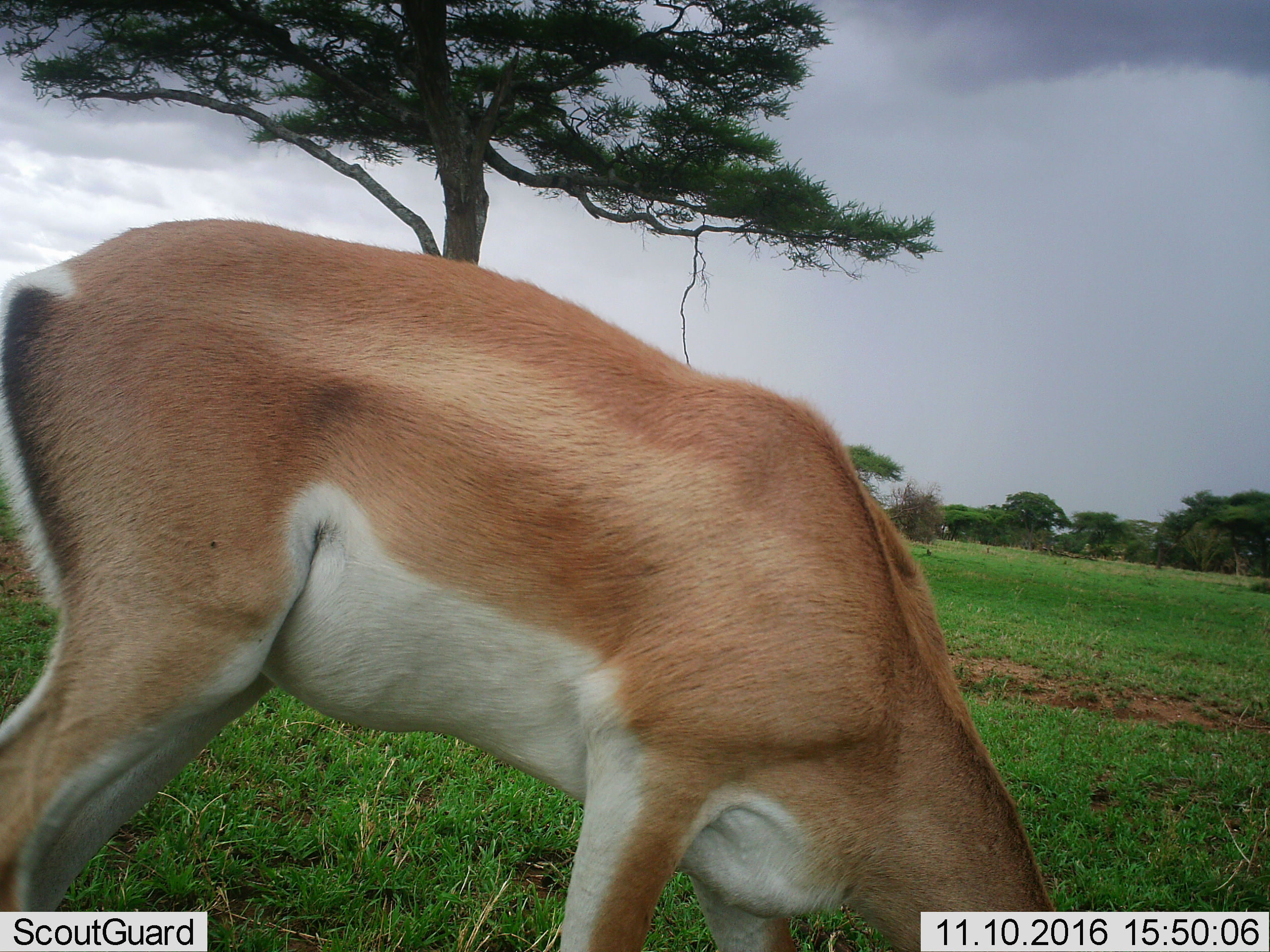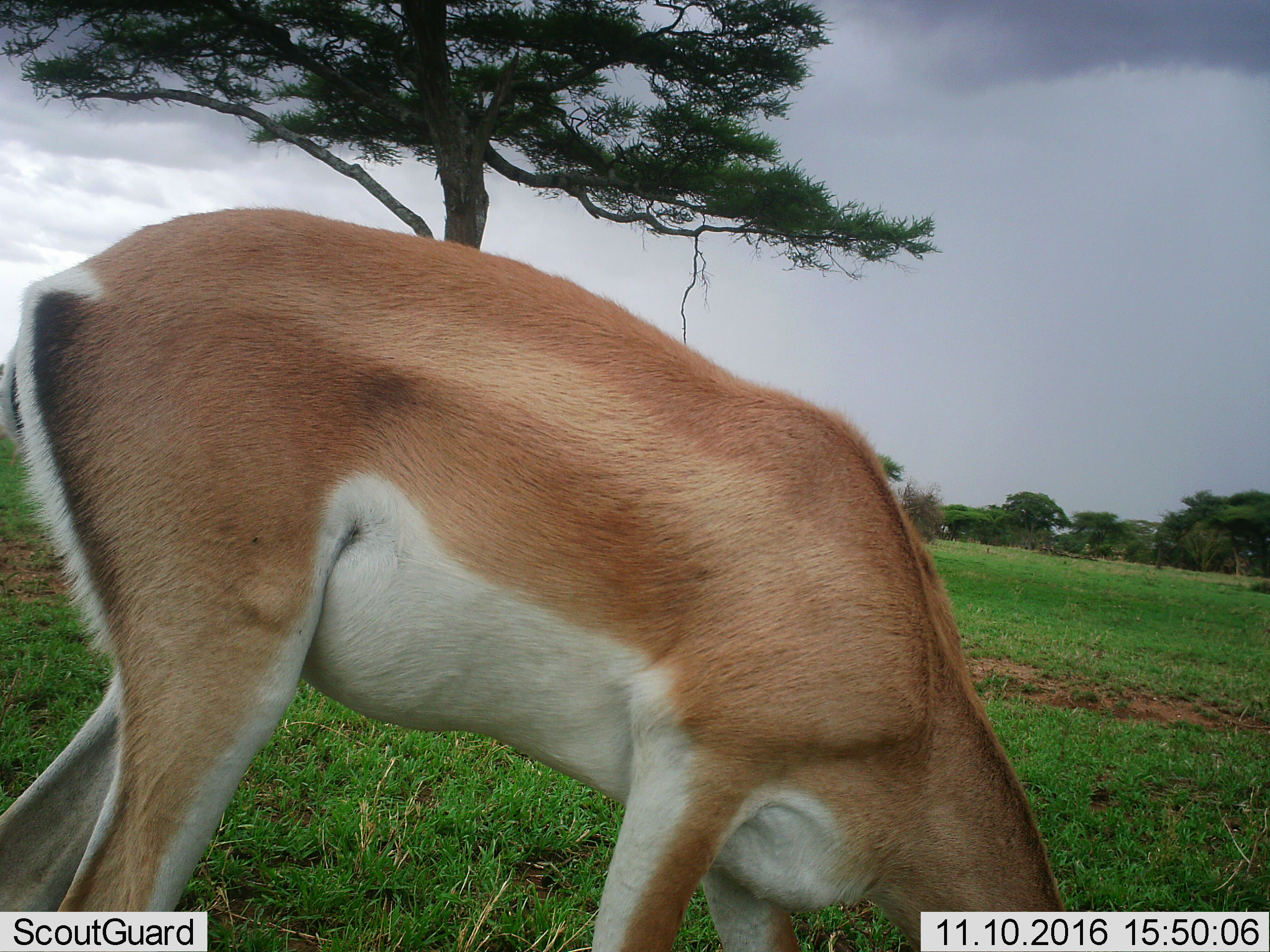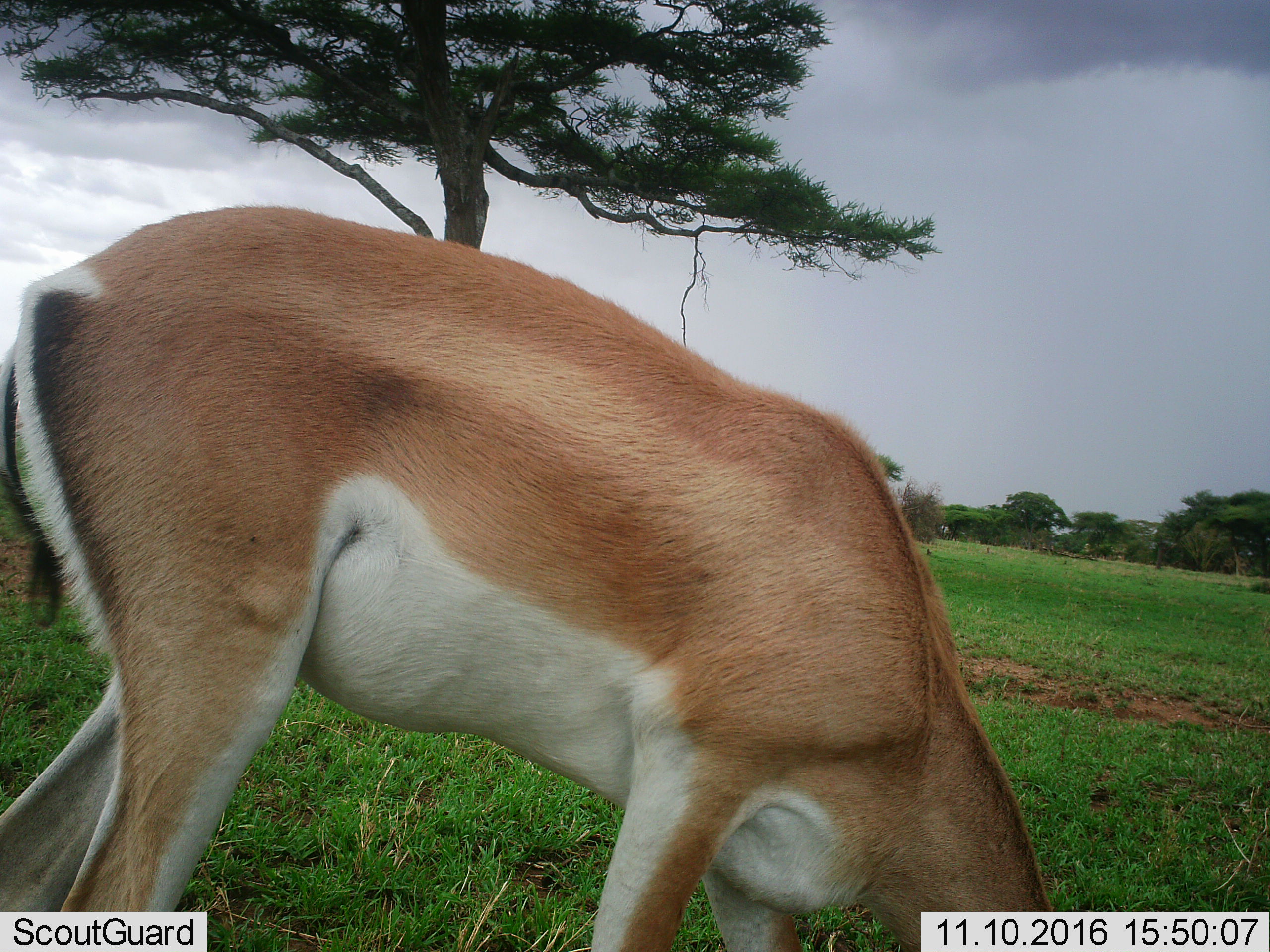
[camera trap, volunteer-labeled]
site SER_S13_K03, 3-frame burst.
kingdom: Animalia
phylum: Chordata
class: Mammalia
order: Artiodactyla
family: Bovidae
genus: Nanger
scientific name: Nanger granti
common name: grant's gazelle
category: gazellegrants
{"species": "gazellegrants (grant's gazelle) (Nanger granti)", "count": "1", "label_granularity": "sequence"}